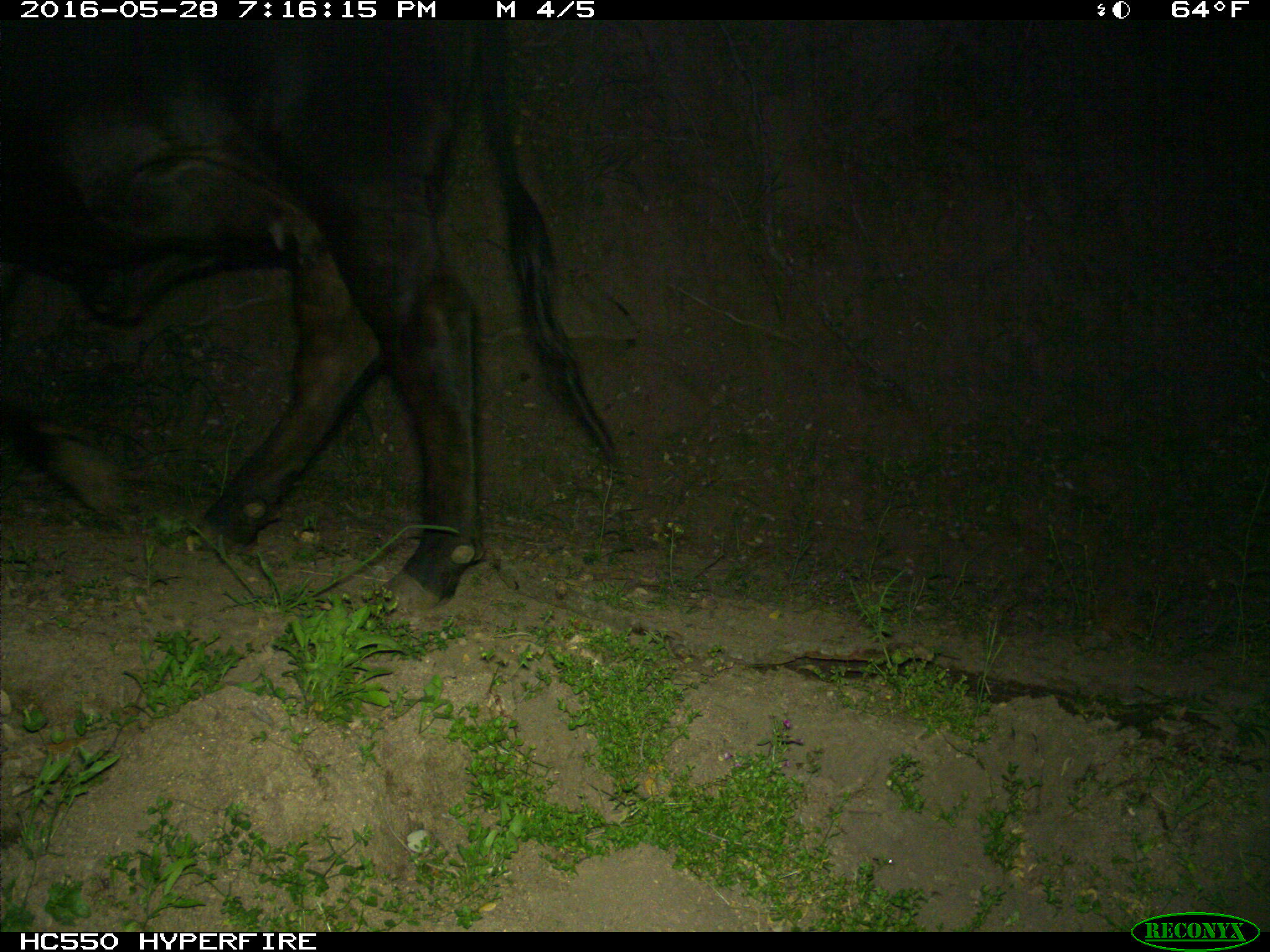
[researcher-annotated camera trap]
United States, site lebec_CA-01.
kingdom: Animalia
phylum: Chordata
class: Mammalia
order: Artiodactyla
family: Bovidae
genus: Bos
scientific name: Bos taurus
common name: domestic cow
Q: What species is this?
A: Bos taurus (domestic cow).